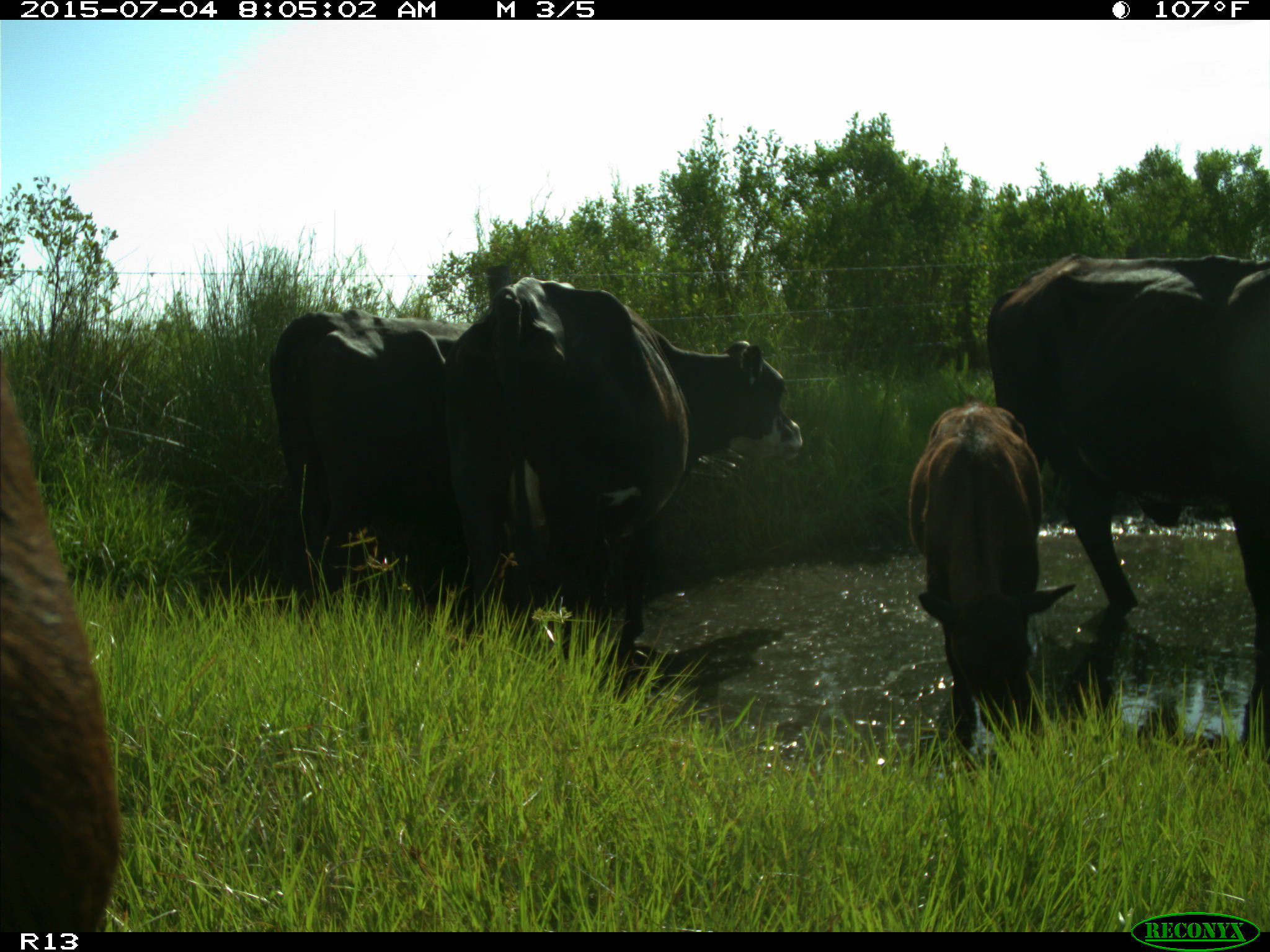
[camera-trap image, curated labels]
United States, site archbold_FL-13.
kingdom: Animalia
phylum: Chordata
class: Mammalia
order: Artiodactyla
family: Bovidae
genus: Bos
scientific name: Bos taurus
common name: domestic cow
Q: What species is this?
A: Bos taurus (domestic cow).